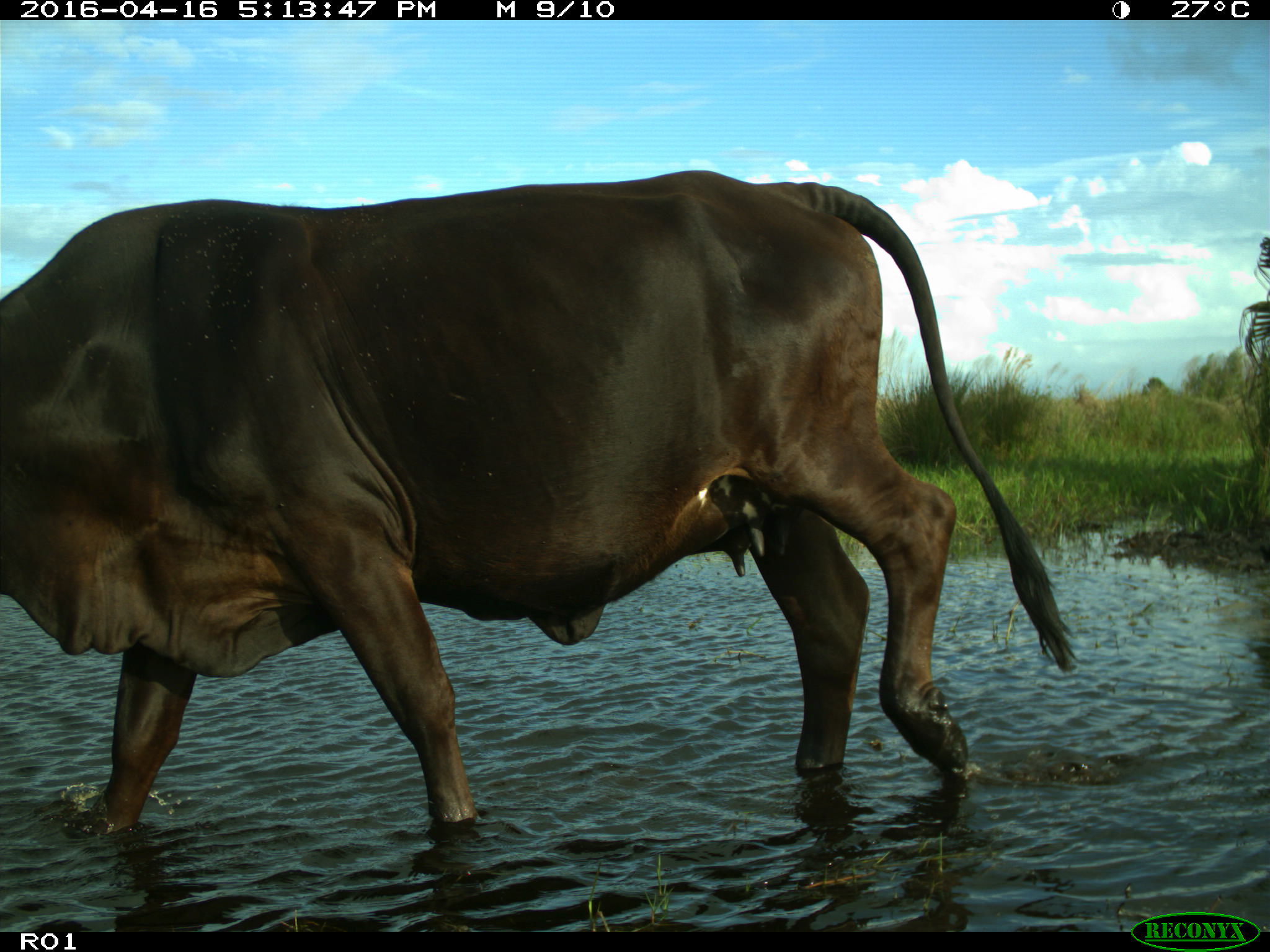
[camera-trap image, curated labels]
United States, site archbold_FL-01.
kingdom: Animalia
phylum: Chordata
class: Mammalia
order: Artiodactyla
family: Bovidae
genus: Bos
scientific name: Bos taurus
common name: domestic cow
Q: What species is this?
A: Bos taurus (domestic cow).